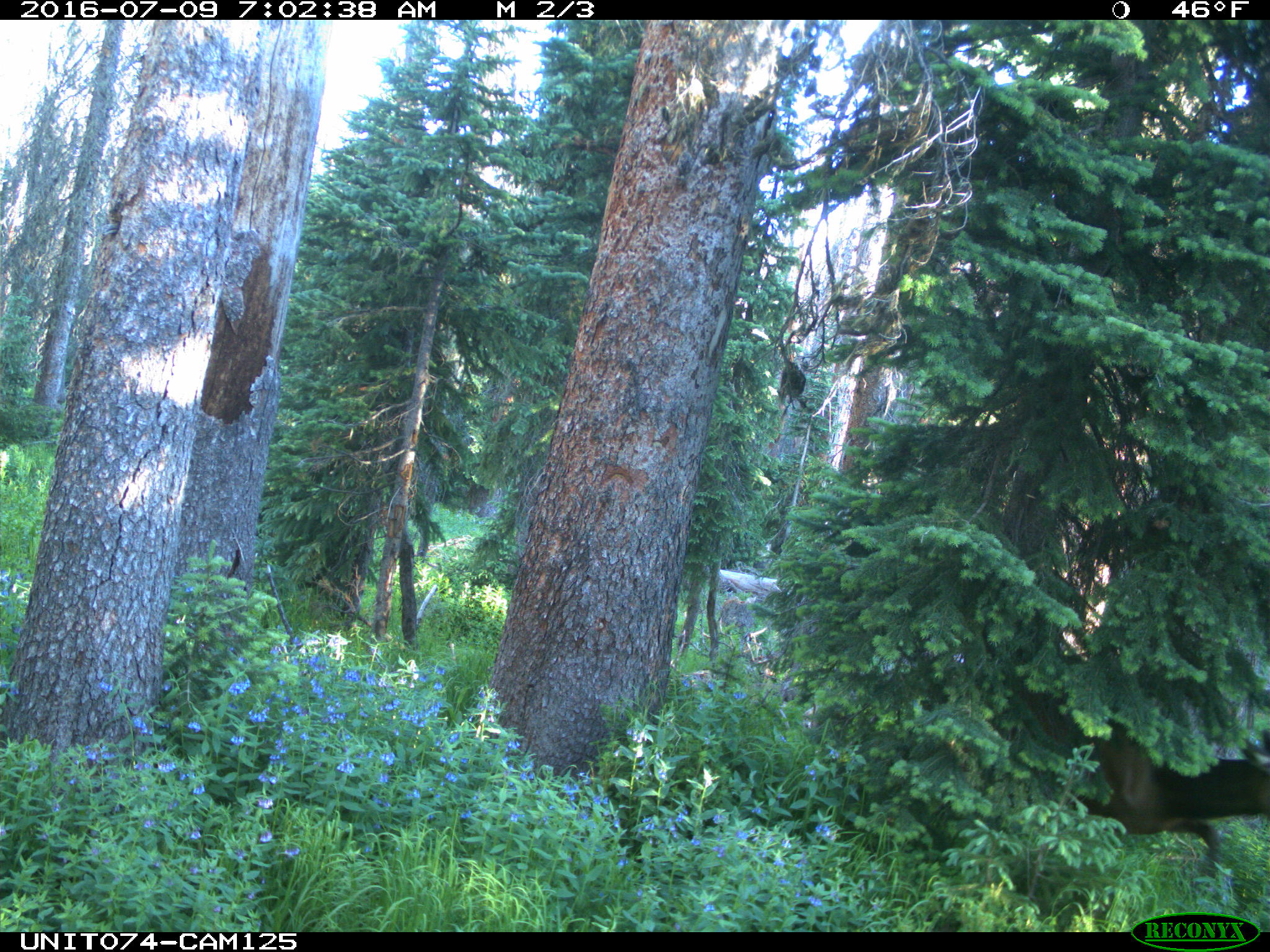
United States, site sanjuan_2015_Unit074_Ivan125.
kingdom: Animalia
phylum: Chordata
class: Mammalia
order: Artiodactyla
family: Cervidae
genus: Cervus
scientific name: Cervus elaphus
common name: red deer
Cervus elaphus (red deer).